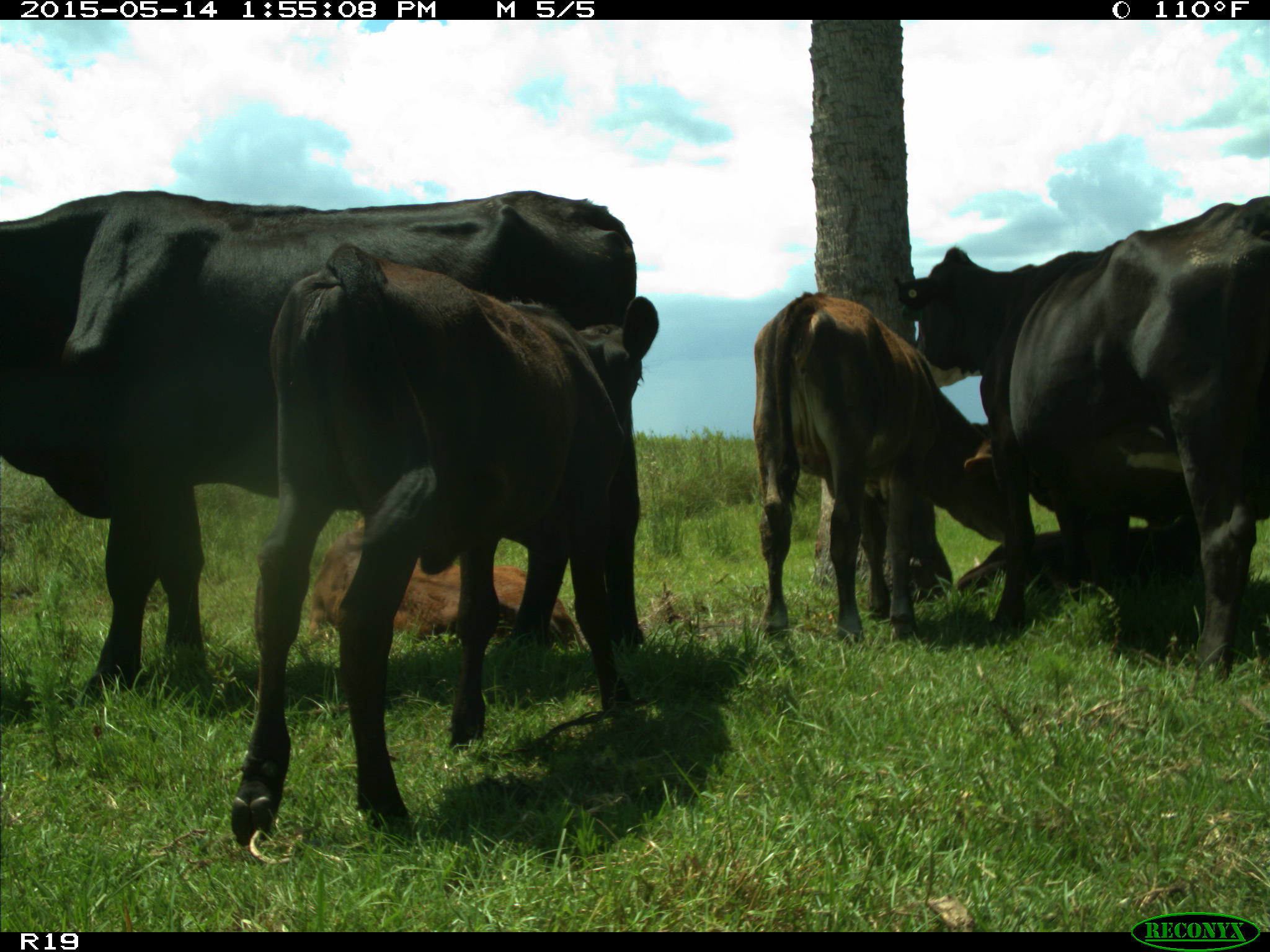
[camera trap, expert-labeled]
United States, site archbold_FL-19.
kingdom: Animalia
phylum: Chordata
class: Mammalia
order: Artiodactyla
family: Bovidae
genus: Bos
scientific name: Bos taurus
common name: domestic cow